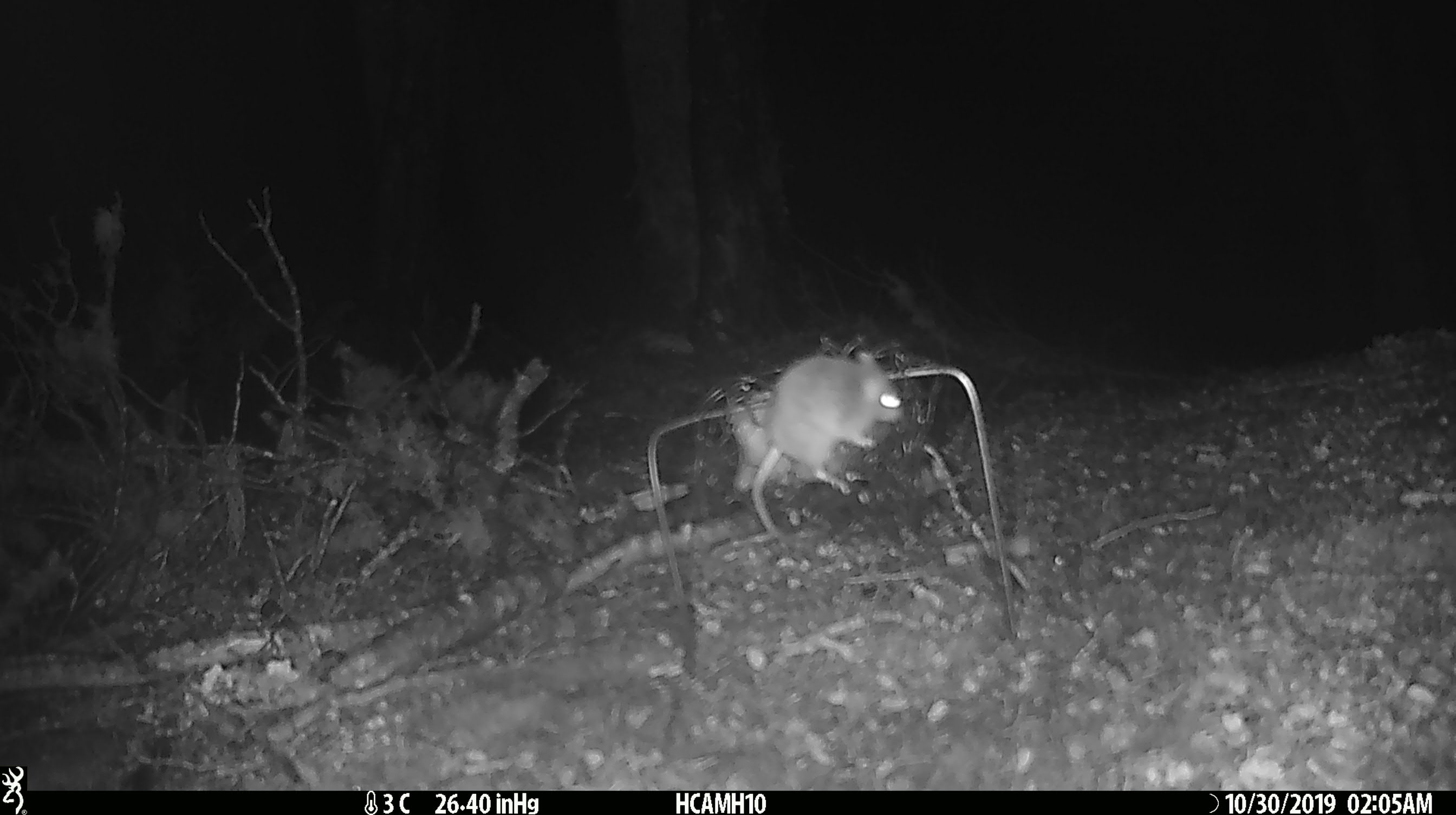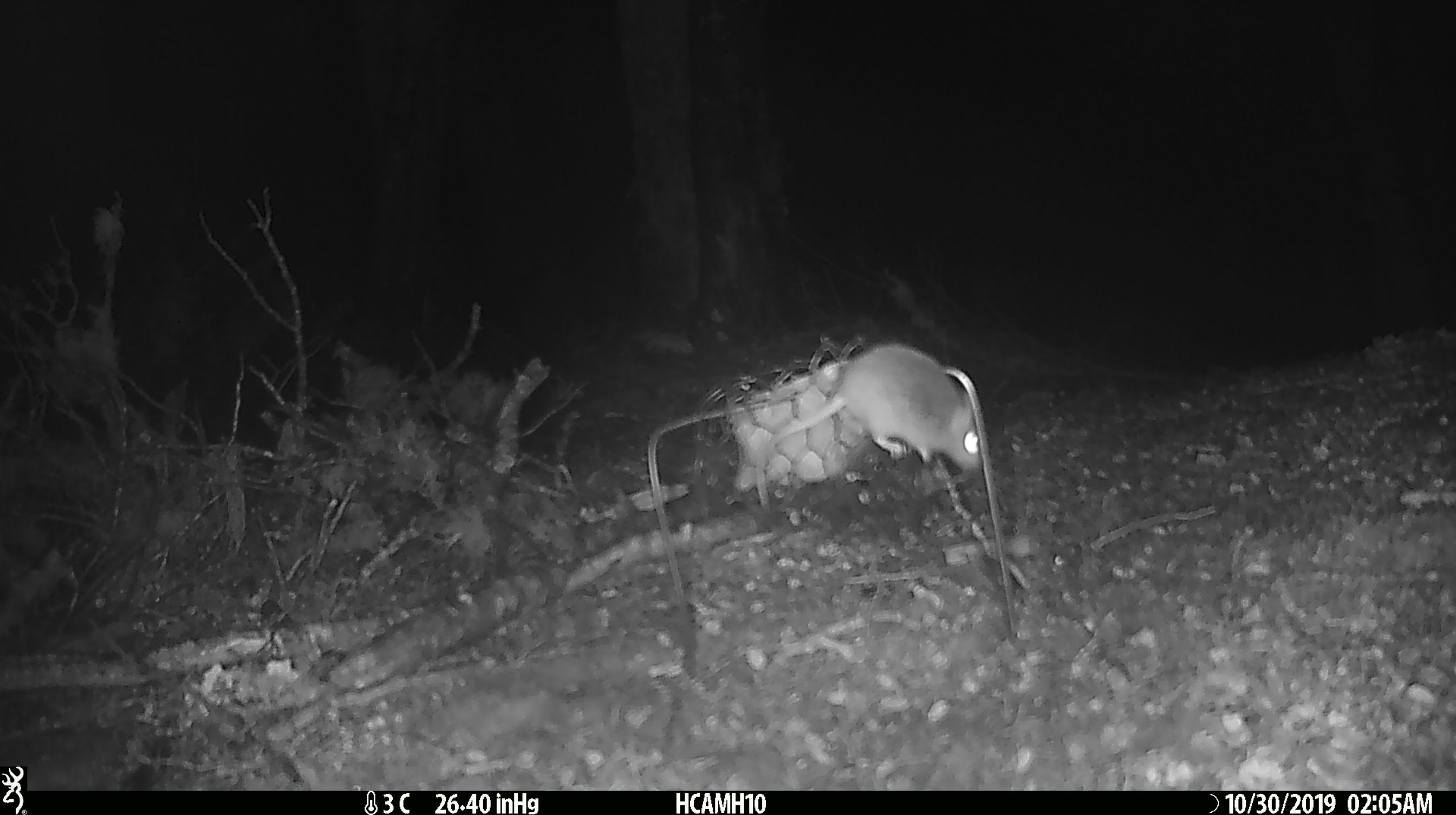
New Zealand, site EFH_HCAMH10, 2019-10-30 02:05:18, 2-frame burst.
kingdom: Animalia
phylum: Chordata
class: Mammalia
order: Rodentia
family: Muridae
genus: Mus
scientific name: Mus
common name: mouse